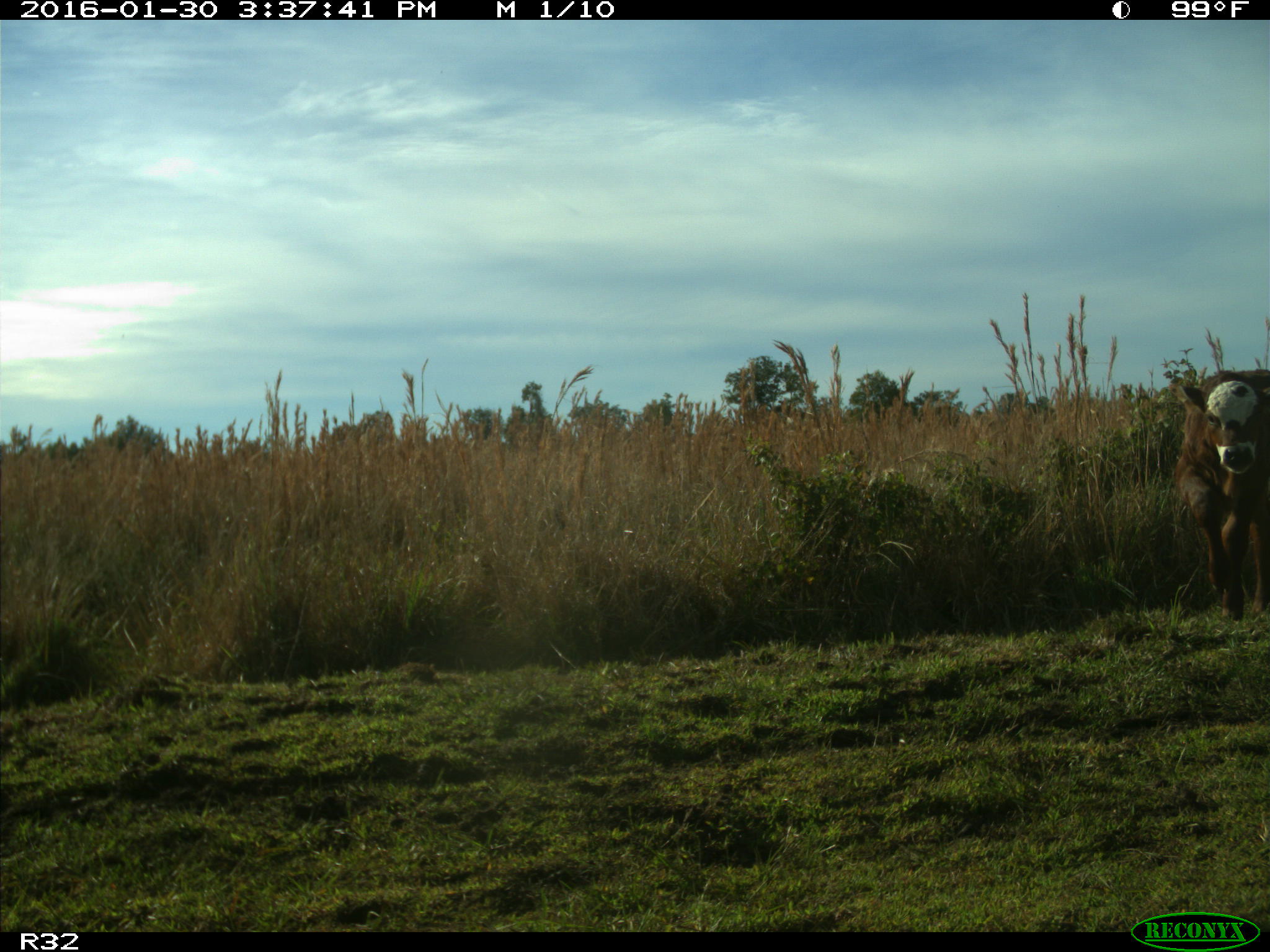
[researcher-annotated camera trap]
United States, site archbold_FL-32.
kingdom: Animalia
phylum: Chordata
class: Mammalia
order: Artiodactyla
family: Bovidae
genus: Bos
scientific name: Bos taurus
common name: domestic cow